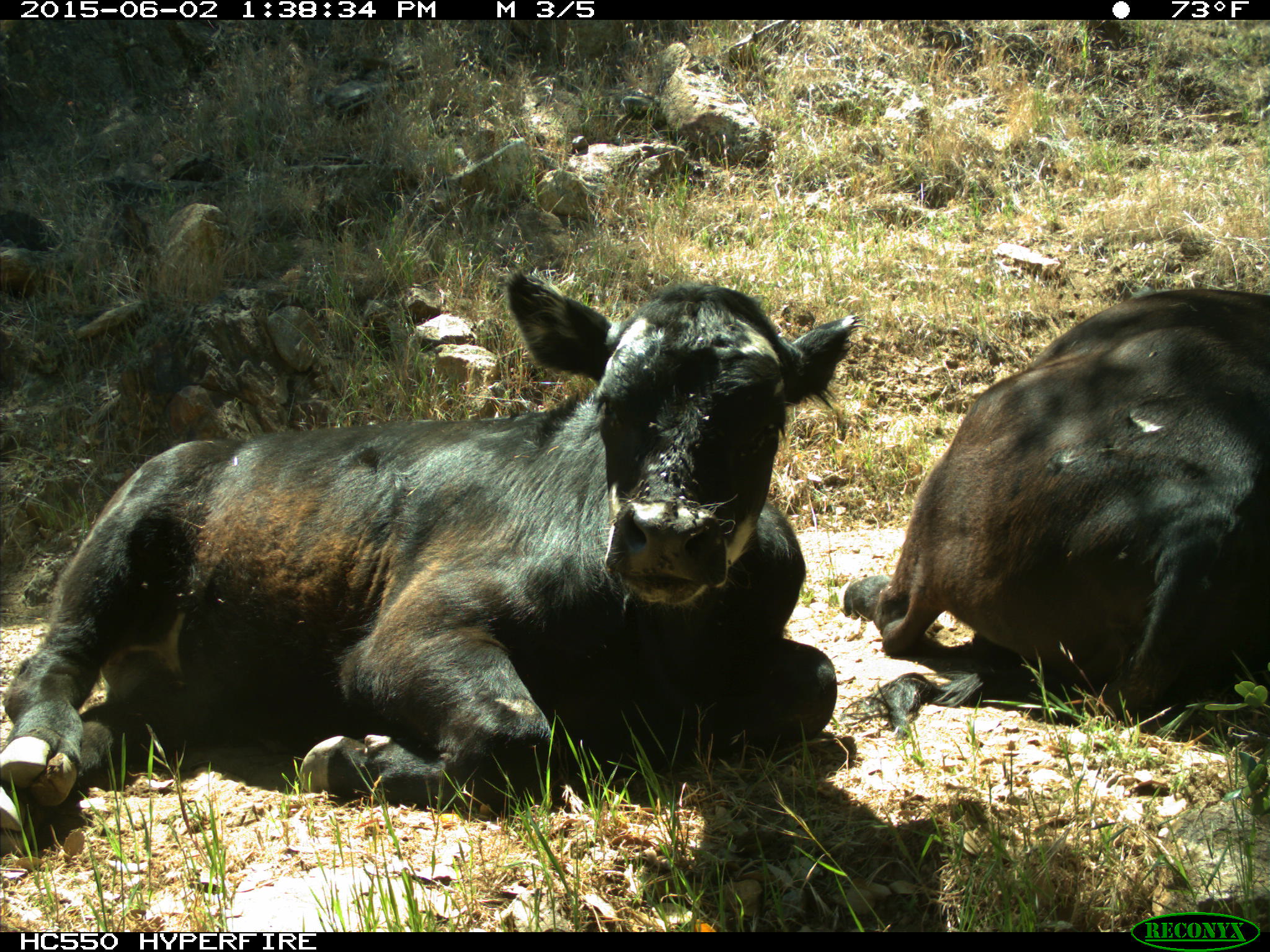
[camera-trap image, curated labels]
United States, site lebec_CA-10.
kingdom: Animalia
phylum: Chordata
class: Mammalia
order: Artiodactyla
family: Bovidae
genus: Bos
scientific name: Bos taurus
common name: domestic cow